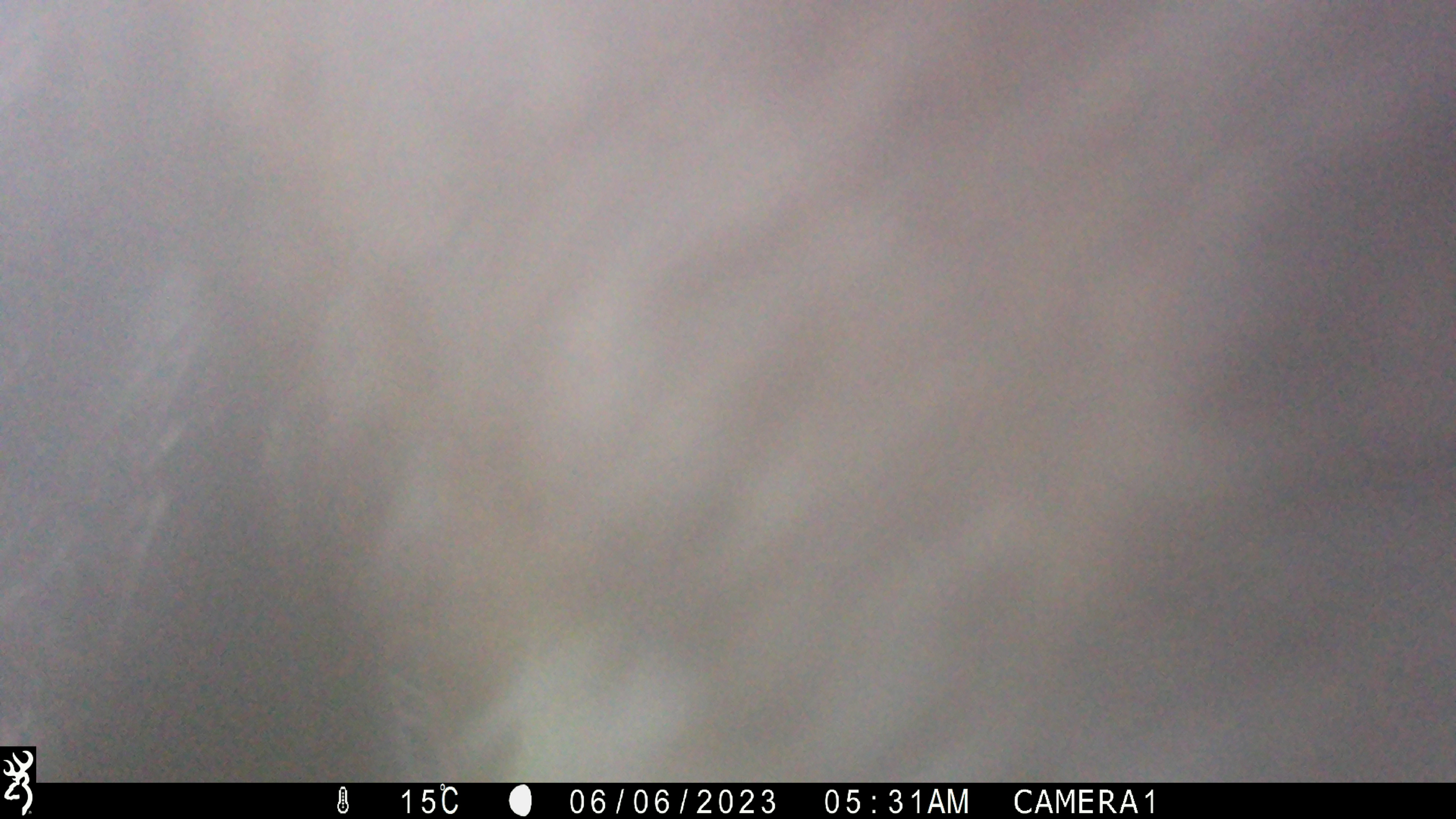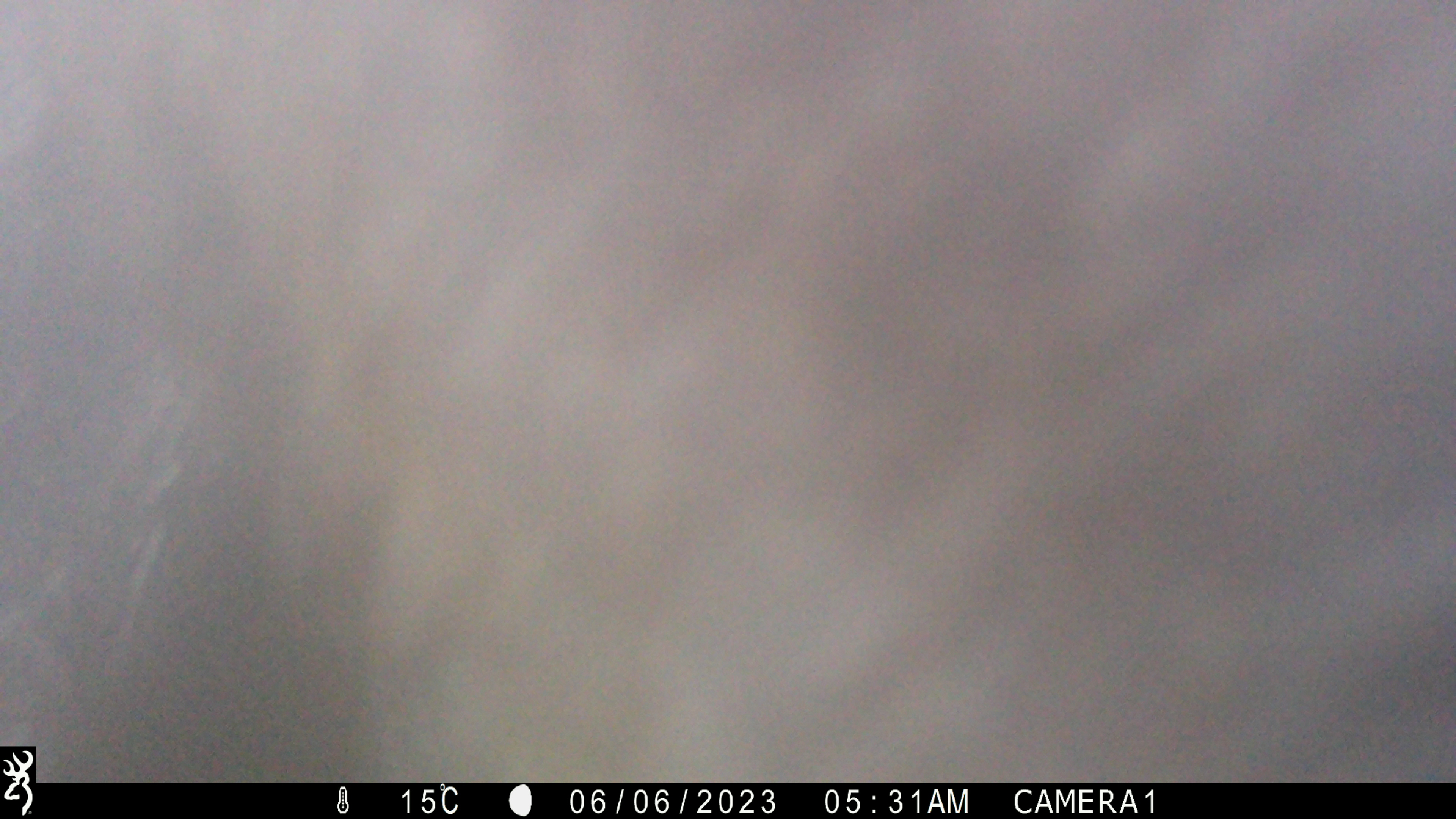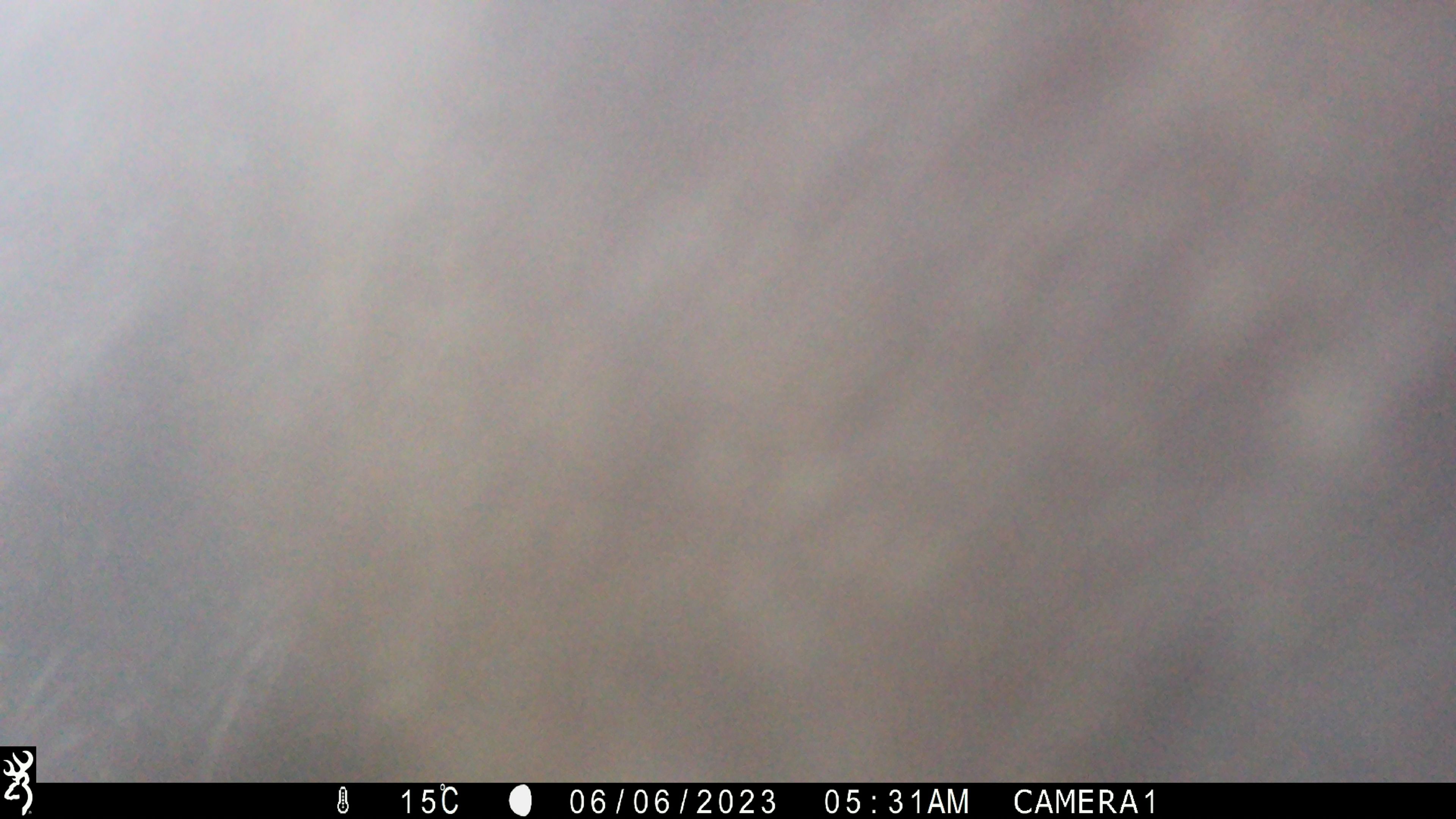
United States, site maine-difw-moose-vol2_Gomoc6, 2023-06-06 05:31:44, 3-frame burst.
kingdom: Animalia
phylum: Chordata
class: Mammalia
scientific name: Mammalia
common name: mammal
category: mammal sp.